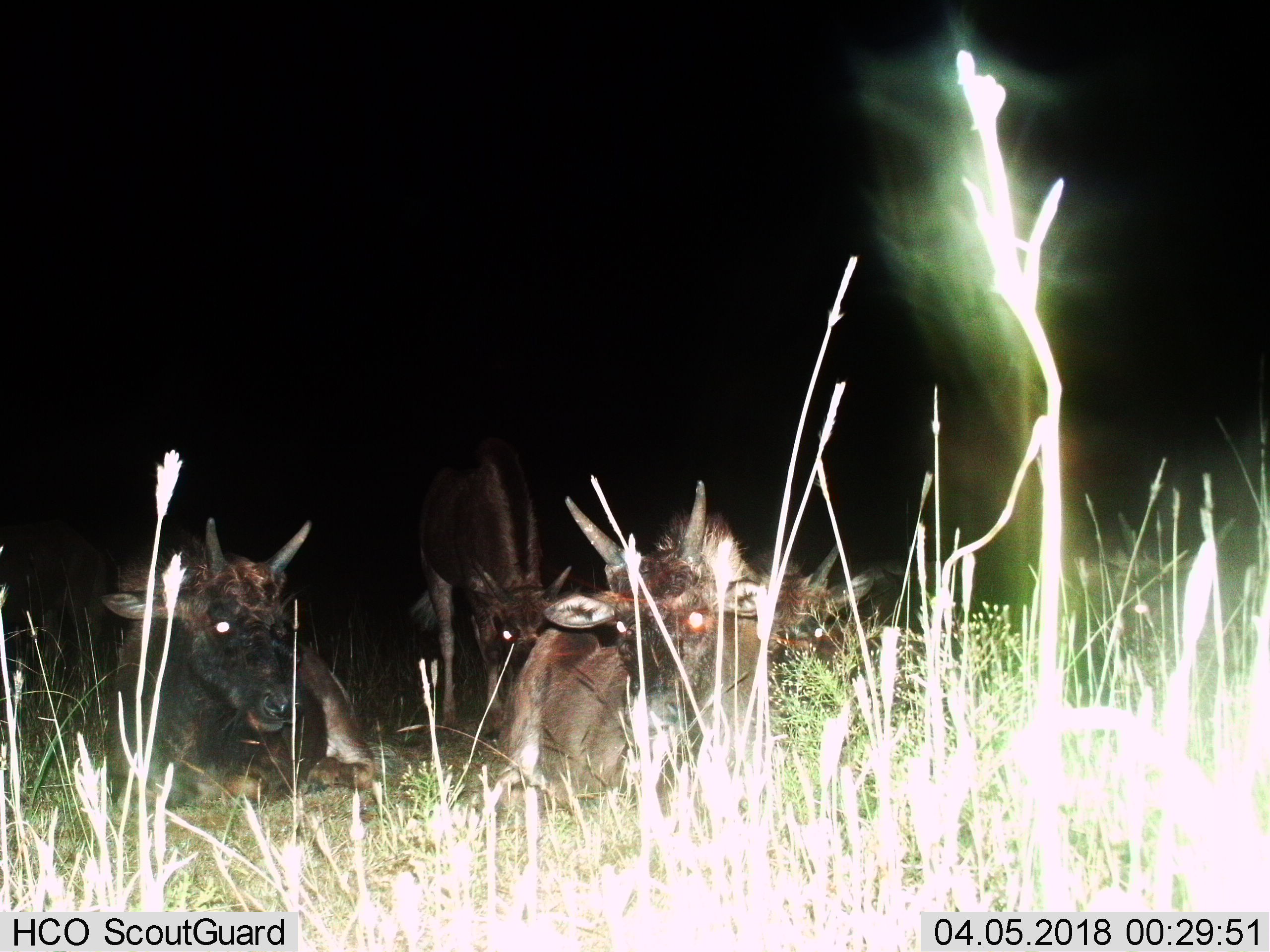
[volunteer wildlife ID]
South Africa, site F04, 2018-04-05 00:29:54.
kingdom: Animalia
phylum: Chordata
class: Mammalia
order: Artiodactyla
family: Bovidae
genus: Connochaetes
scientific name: Connochaetes gnou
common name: black wildebeest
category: wildebeestblack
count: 6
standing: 50%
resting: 100%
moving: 33%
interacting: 0%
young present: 50%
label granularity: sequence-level